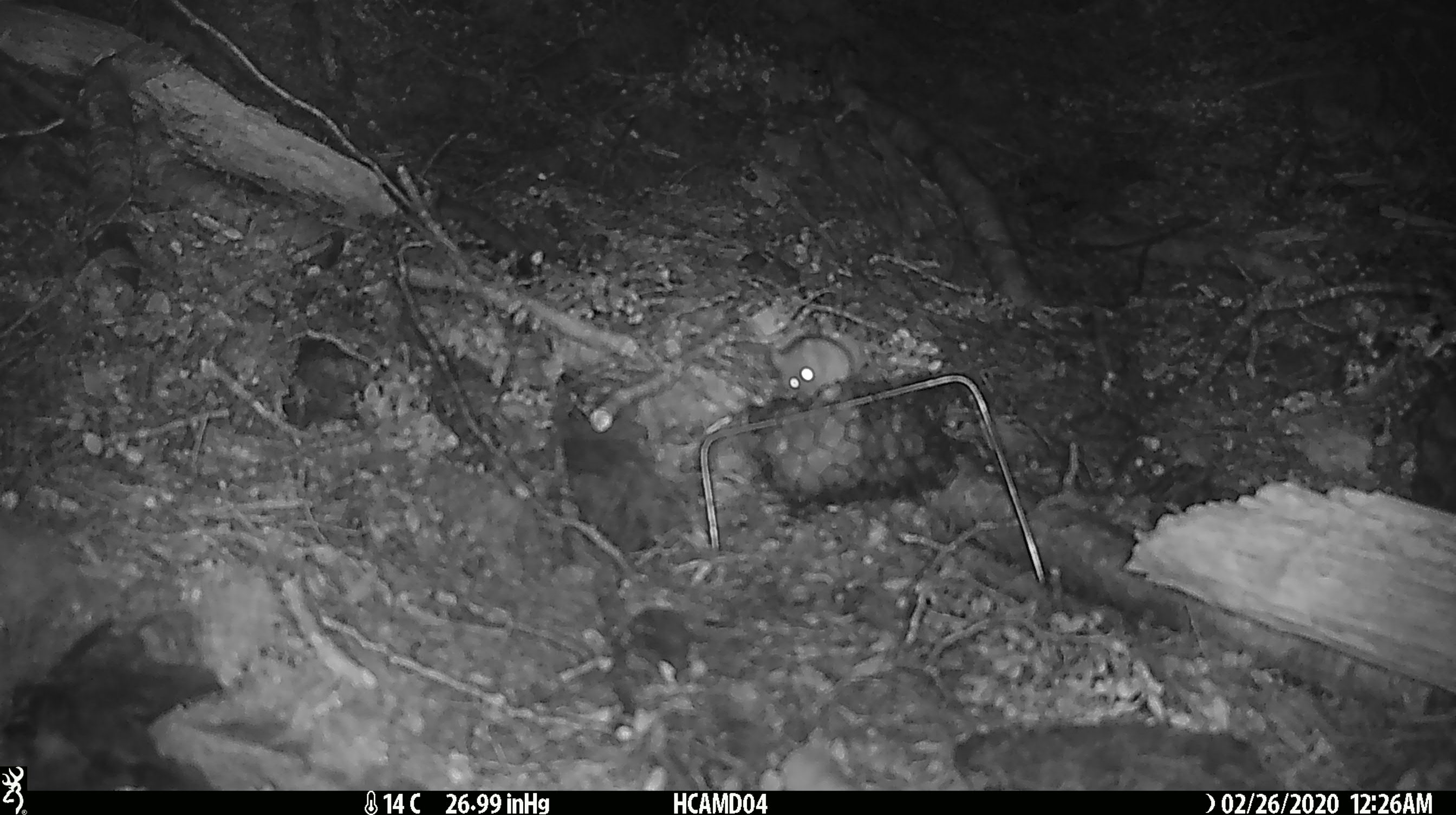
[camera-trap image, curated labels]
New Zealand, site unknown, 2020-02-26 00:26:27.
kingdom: Animalia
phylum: Chordata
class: Mammalia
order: Rodentia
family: Muridae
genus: Mus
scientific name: Mus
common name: mouse